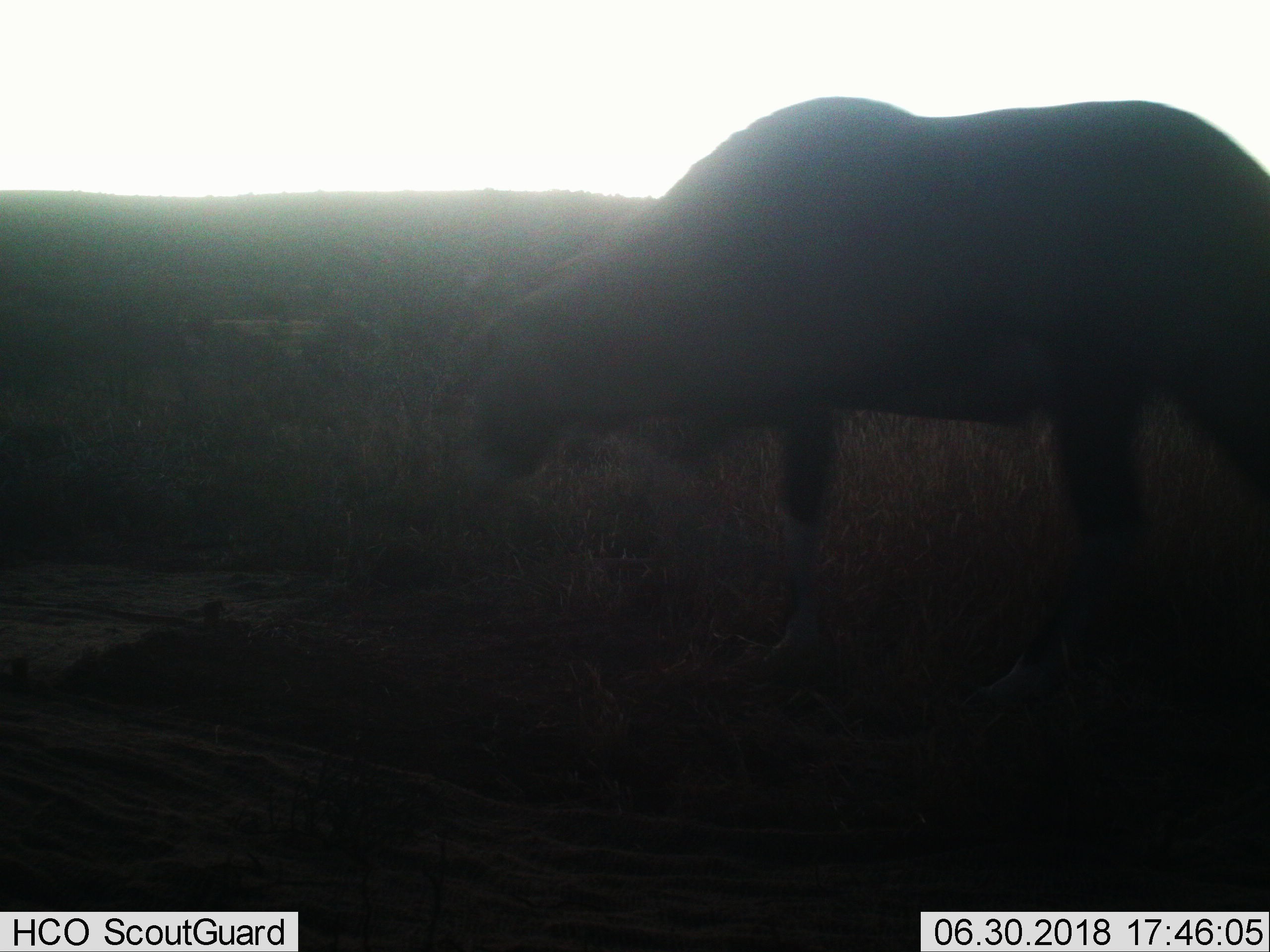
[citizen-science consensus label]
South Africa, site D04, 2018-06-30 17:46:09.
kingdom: Animalia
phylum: Chordata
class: Mammalia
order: Artiodactyla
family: Bovidae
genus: Syncerus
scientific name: Syncerus caffer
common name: cape buffalo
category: buffalo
Buffalo (cape buffalo) (Syncerus caffer), count 1. Behavior (volunteer vote fractions): standing 50%, resting 0%, moving 33%, interacting 0%. Young present (vote fraction): 0%. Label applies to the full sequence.